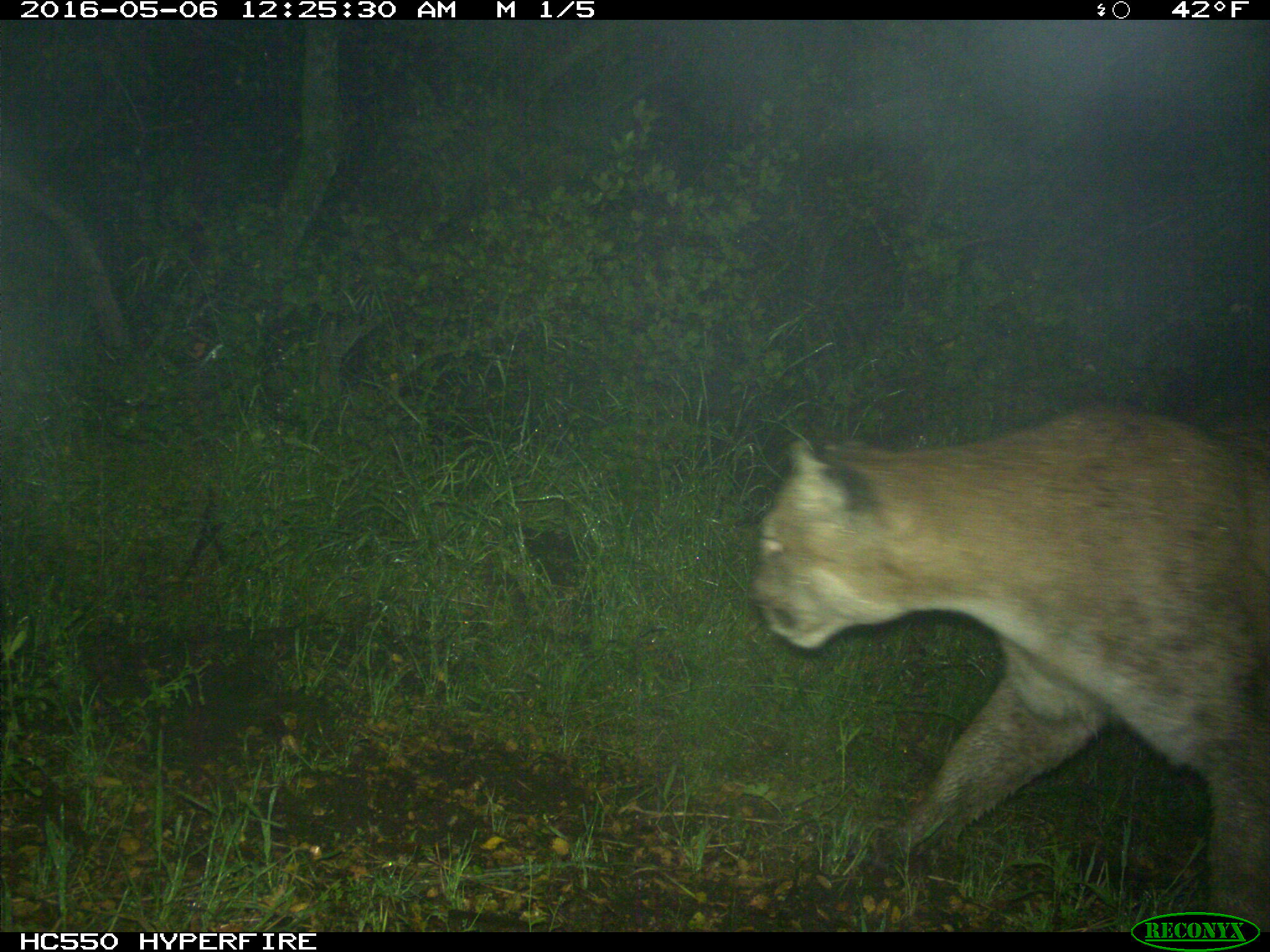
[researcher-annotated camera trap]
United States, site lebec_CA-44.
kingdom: Animalia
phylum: Chordata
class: Mammalia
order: Carnivora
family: Felidae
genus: Puma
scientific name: Puma concolor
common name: mountain lion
Puma concolor (mountain lion).